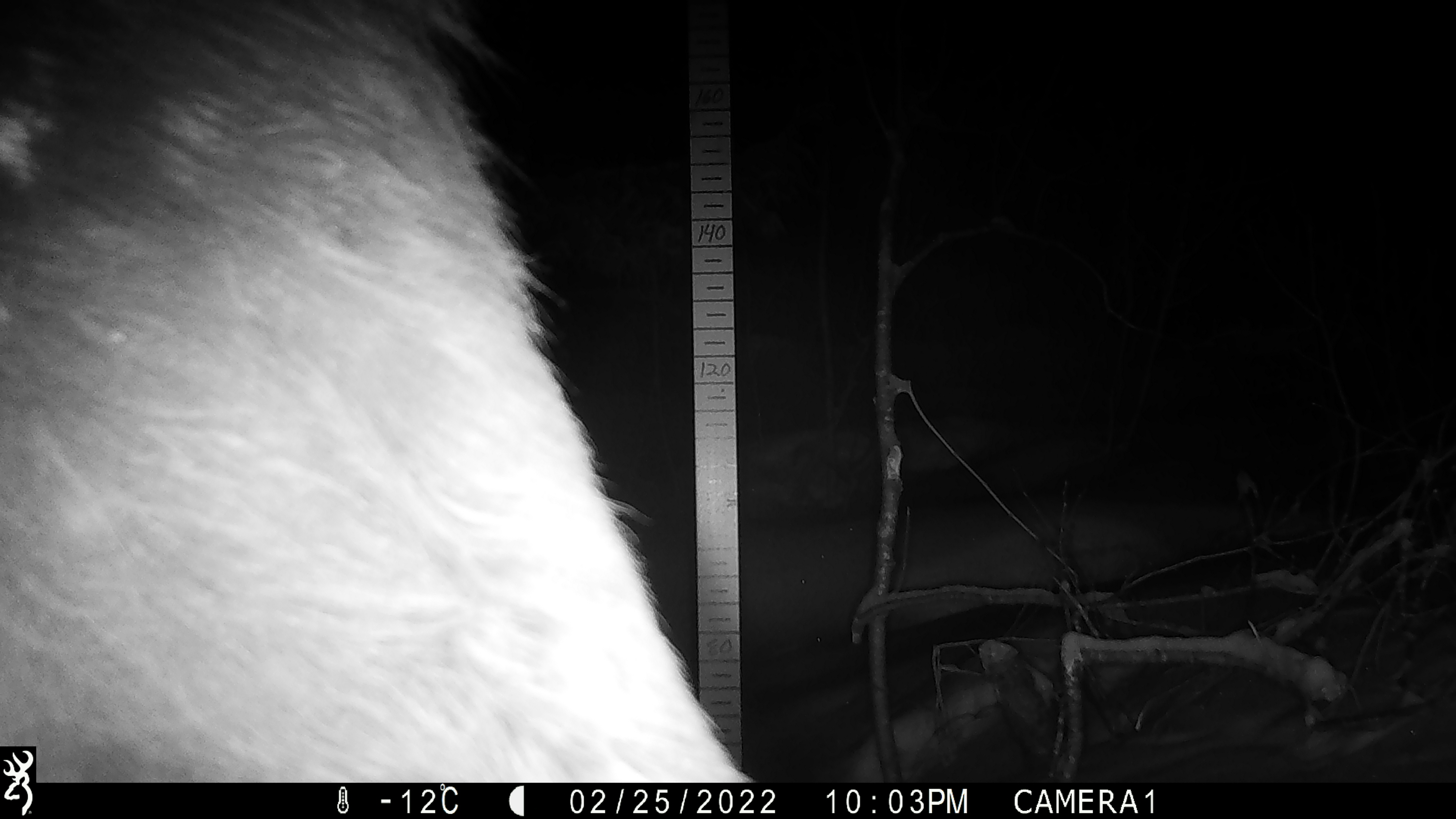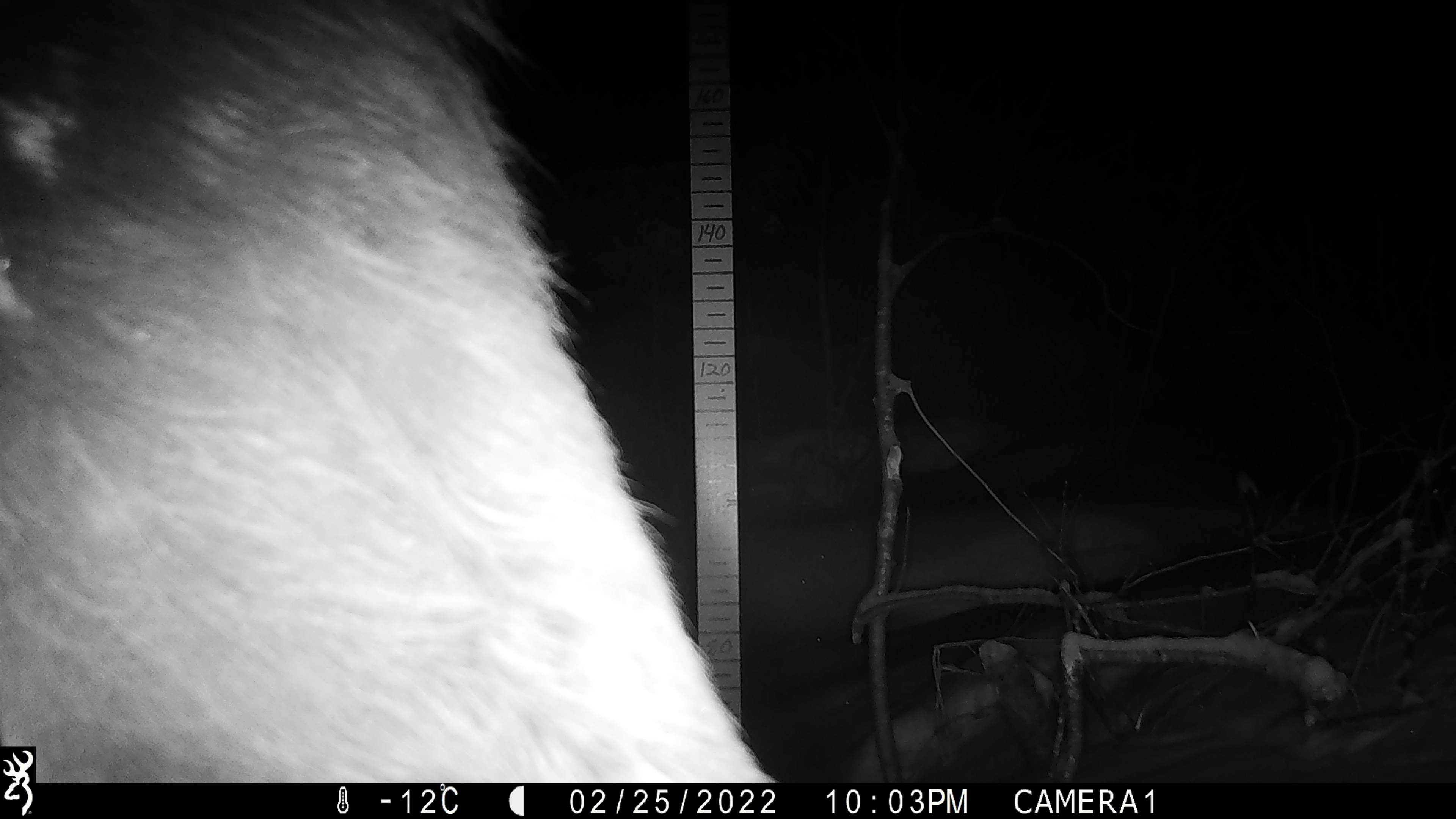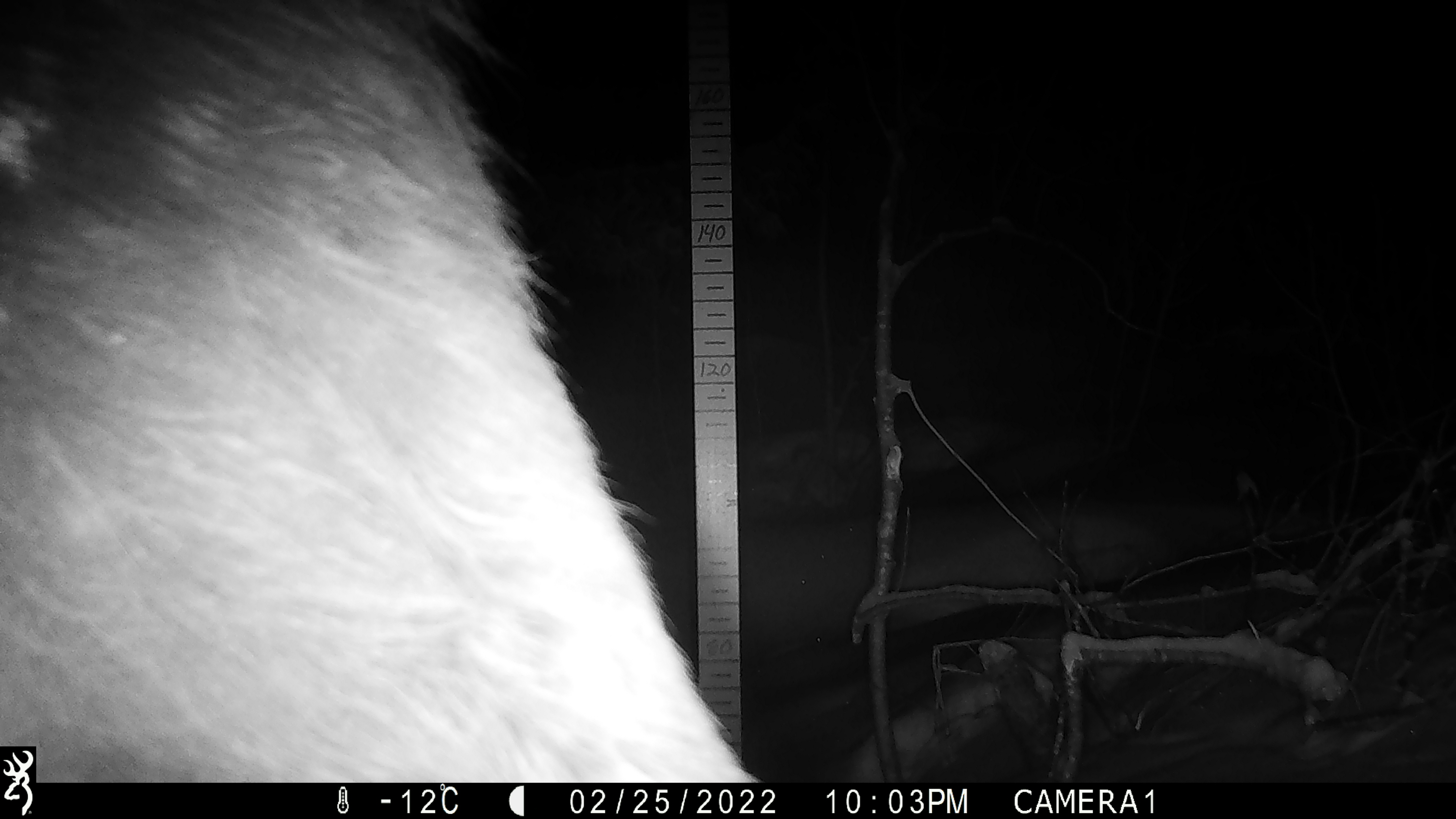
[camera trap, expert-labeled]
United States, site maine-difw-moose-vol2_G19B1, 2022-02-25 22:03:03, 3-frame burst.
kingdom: Animalia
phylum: Chordata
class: Mammalia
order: Artiodactyla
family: Cervidae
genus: Alces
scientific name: Alces alces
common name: moose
Moose (Alces alces).